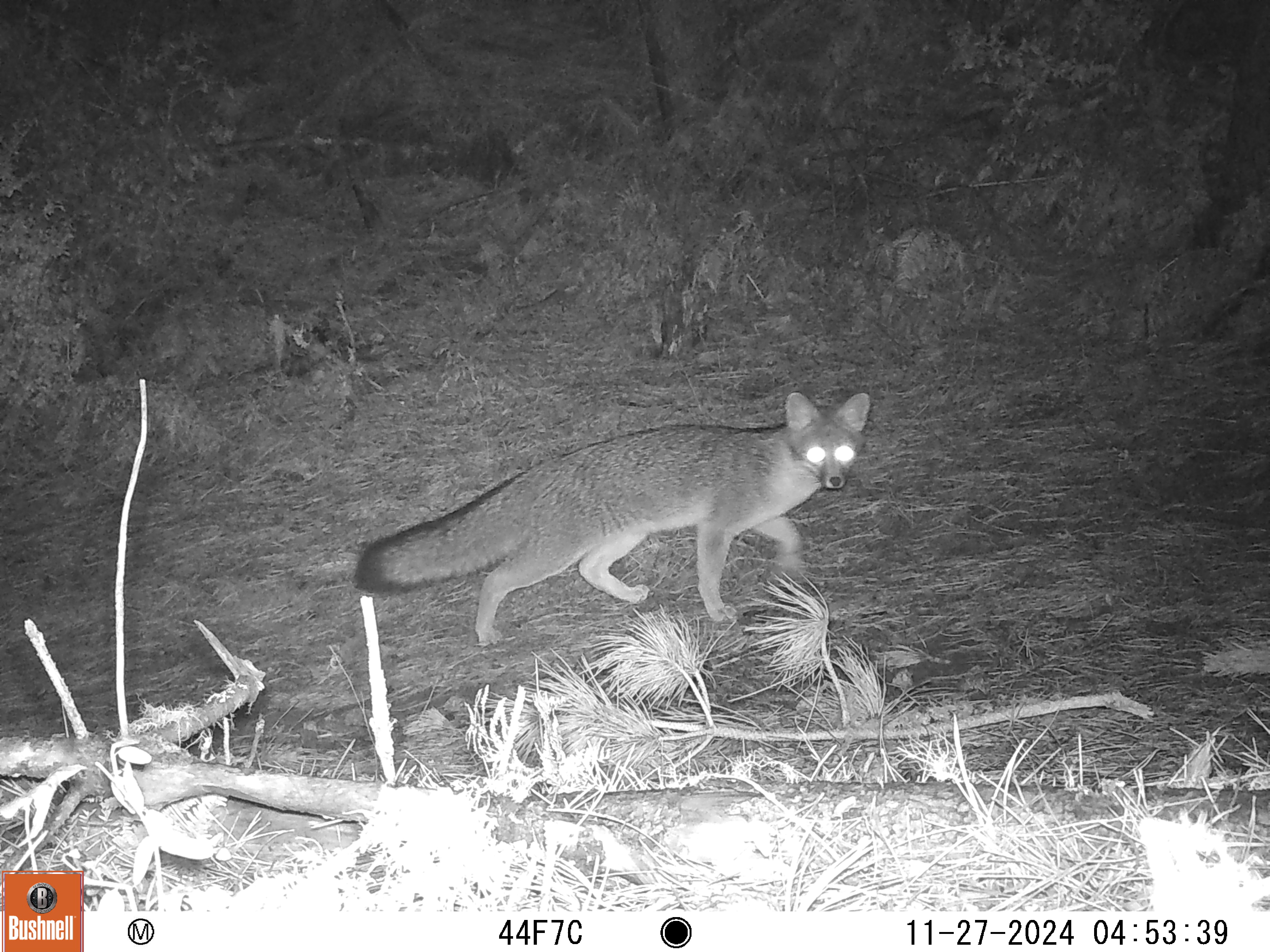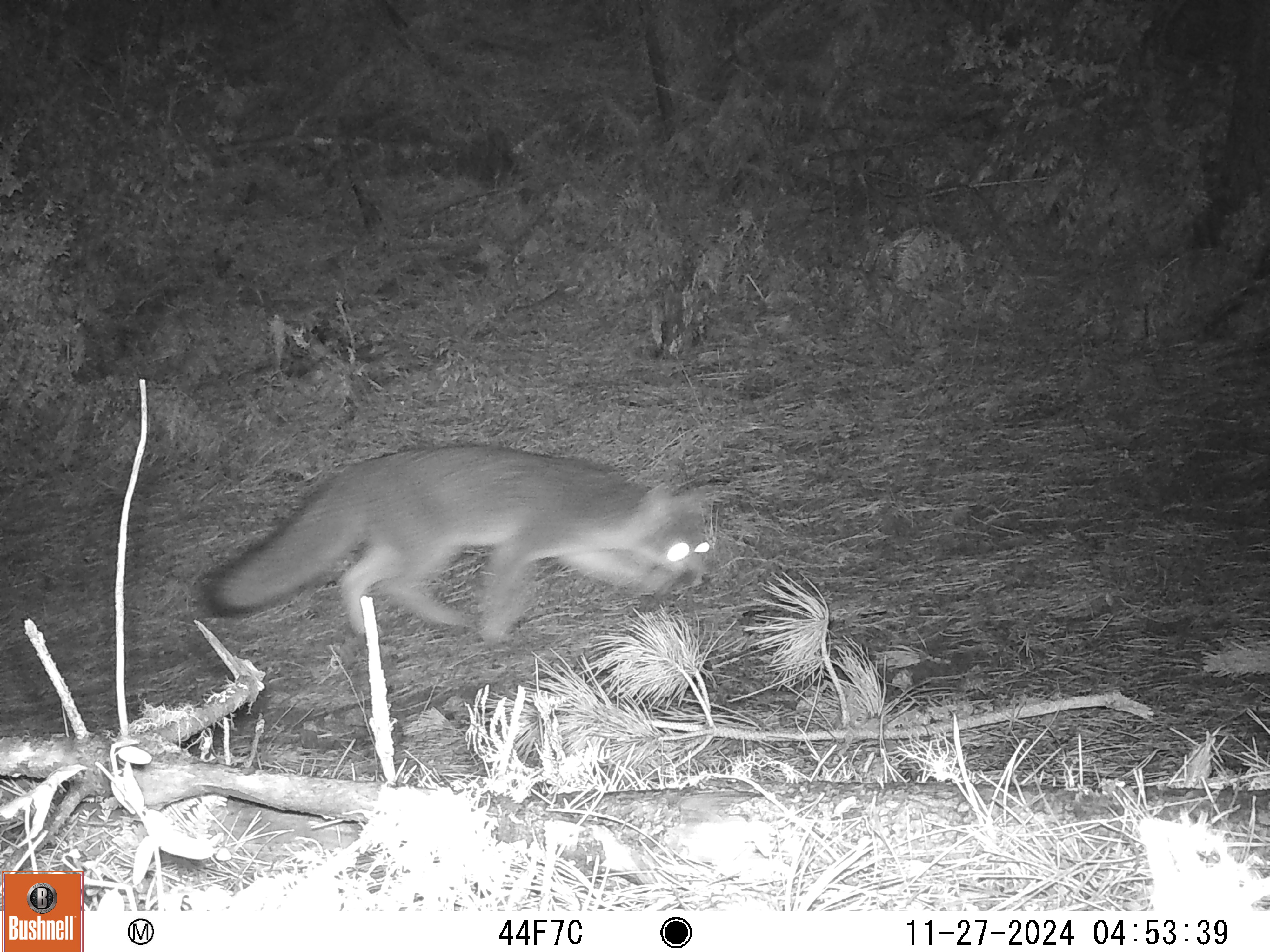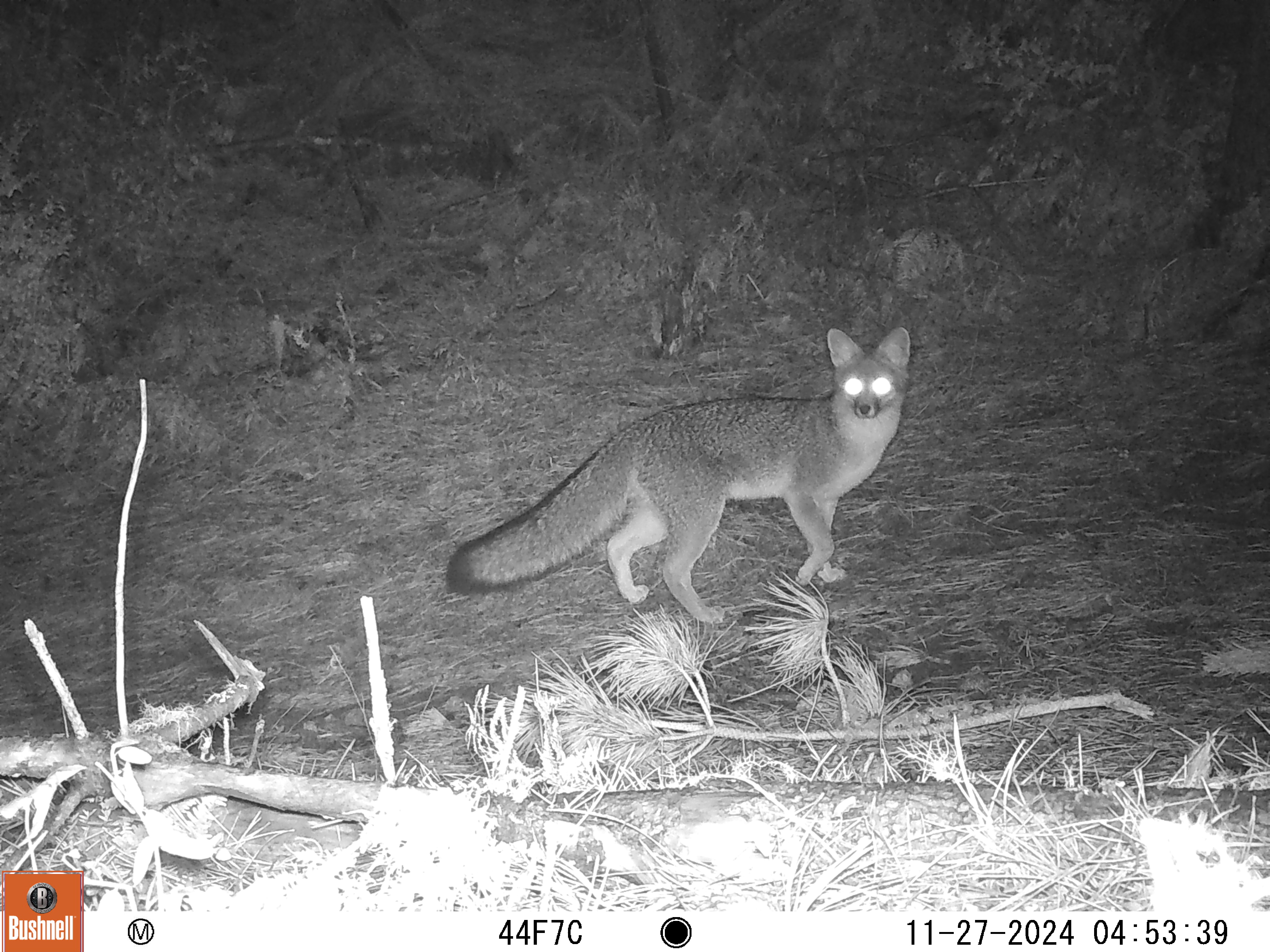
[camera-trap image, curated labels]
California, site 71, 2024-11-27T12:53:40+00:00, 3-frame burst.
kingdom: Animalia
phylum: Chordata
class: Mammalia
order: Carnivora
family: Canidae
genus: Urocyon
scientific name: Urocyon cinereoargenteus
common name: gray fox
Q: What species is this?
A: Gray fox (Urocyon cinereoargenteus).